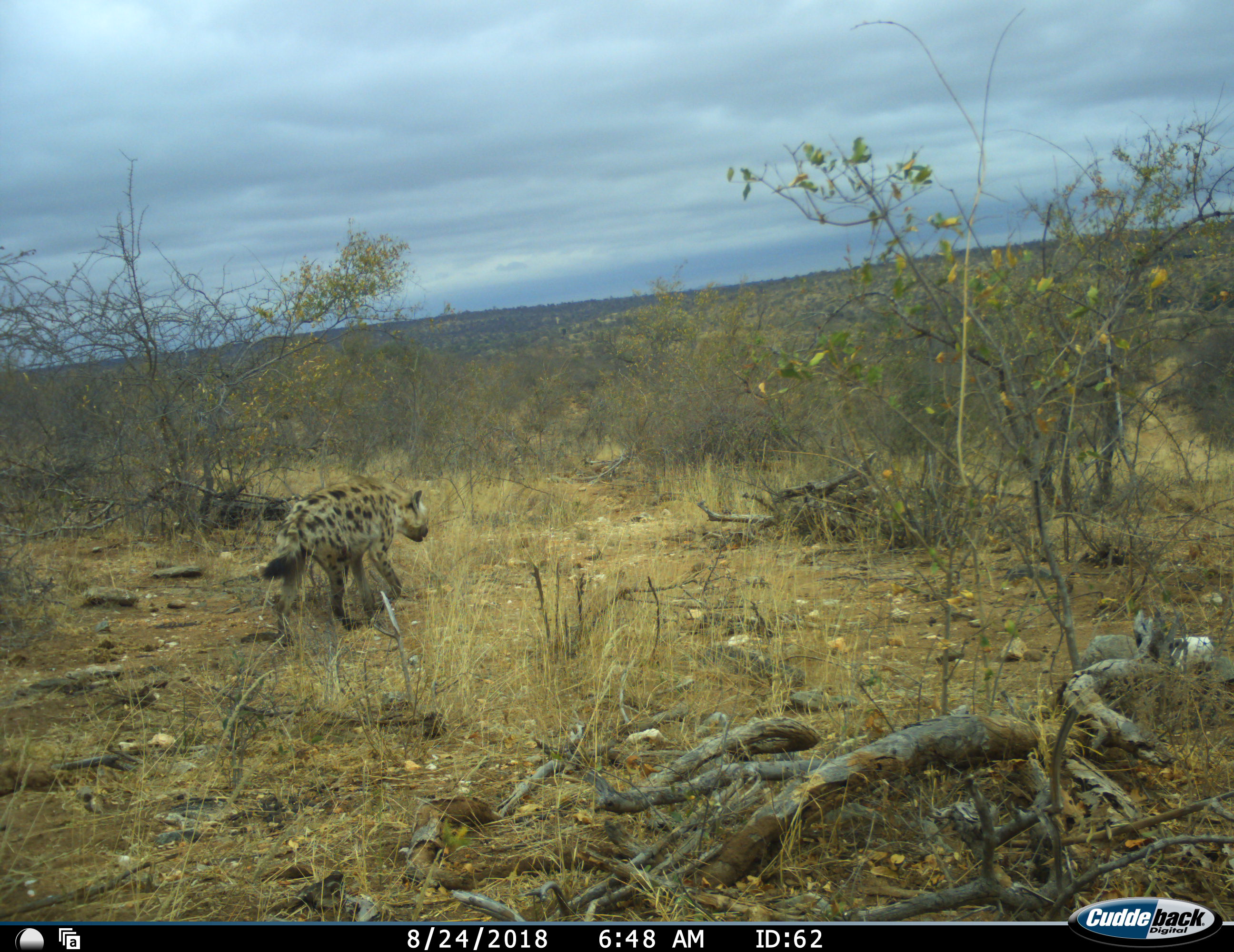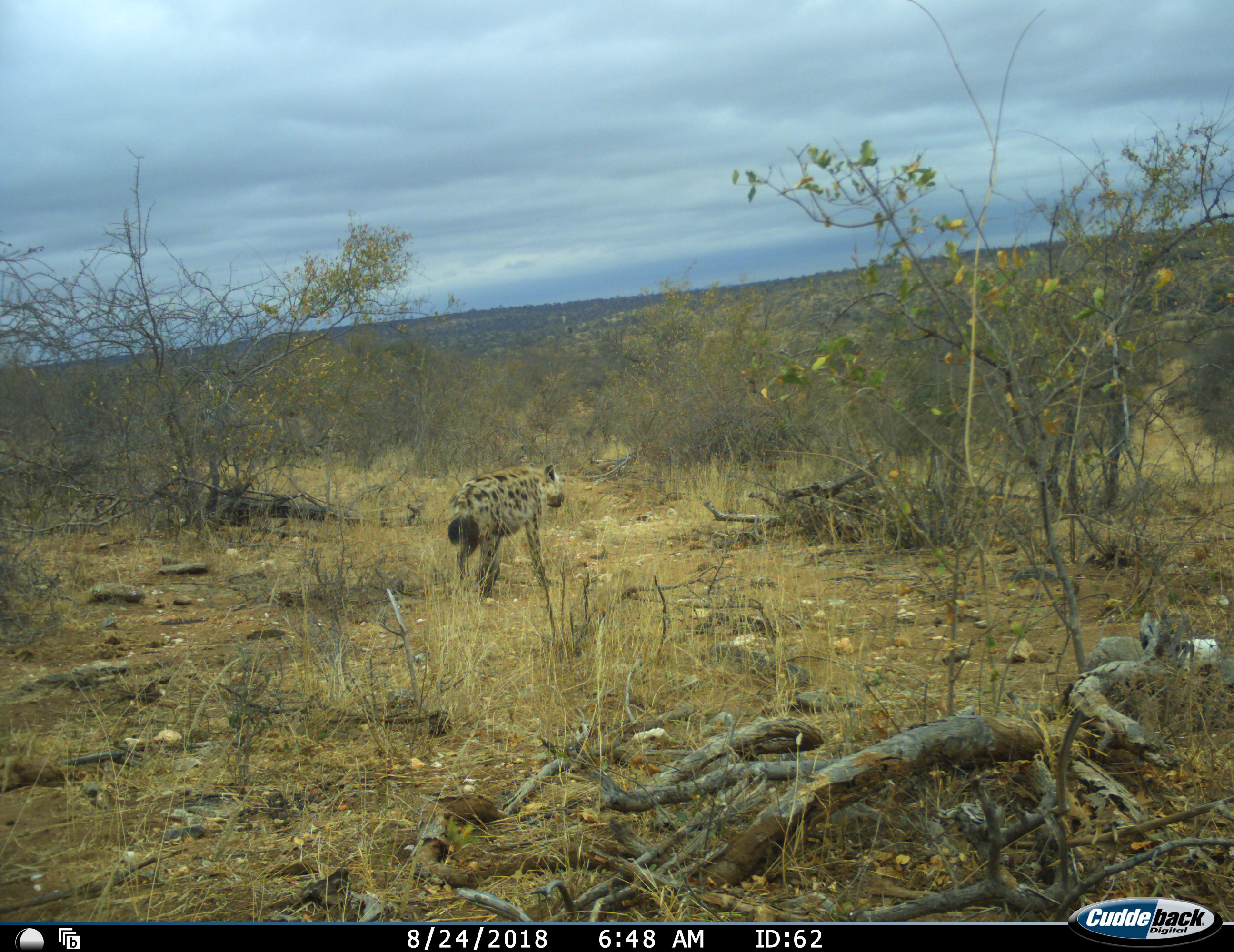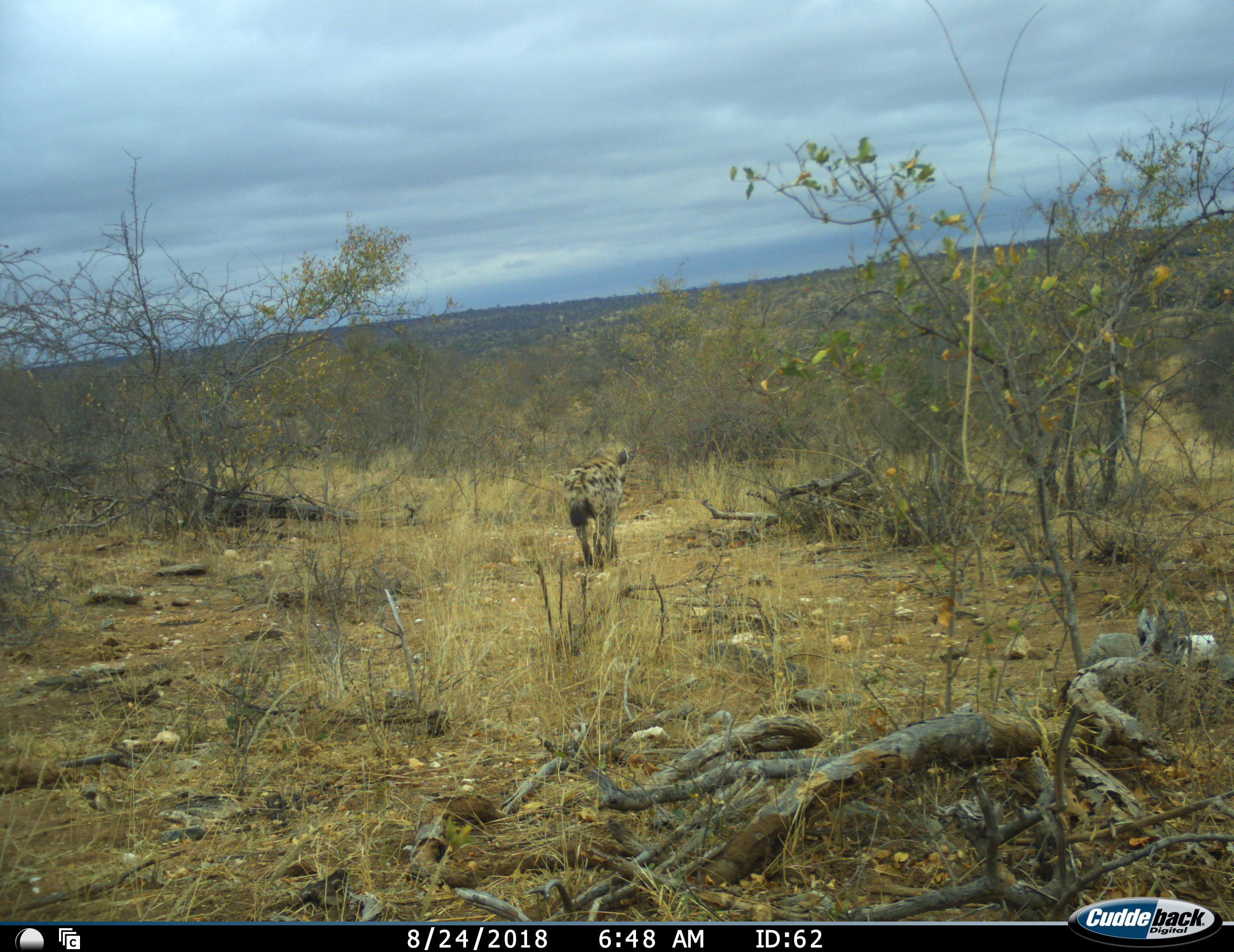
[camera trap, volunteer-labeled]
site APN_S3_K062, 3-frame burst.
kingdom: Animalia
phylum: Chordata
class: Mammalia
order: Carnivora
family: Hyaenidae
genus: Crocuta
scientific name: Crocuta crocuta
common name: spotted hyena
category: hyenaspotted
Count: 1.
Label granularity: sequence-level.